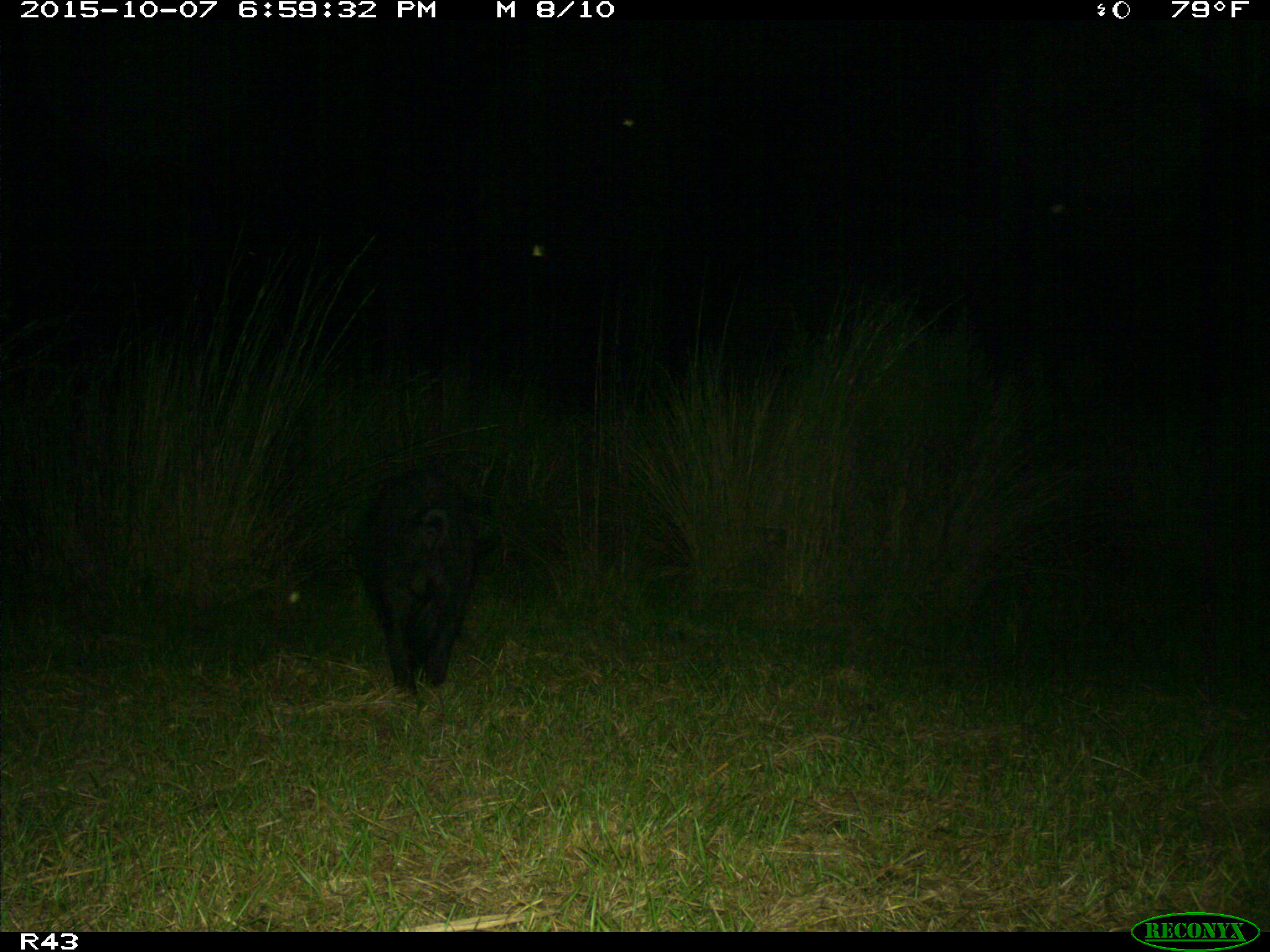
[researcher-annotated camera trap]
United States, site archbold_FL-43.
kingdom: Animalia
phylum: Chordata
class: Mammalia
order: Artiodactyla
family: Suidae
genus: Sus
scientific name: Sus scrofa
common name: wild boar